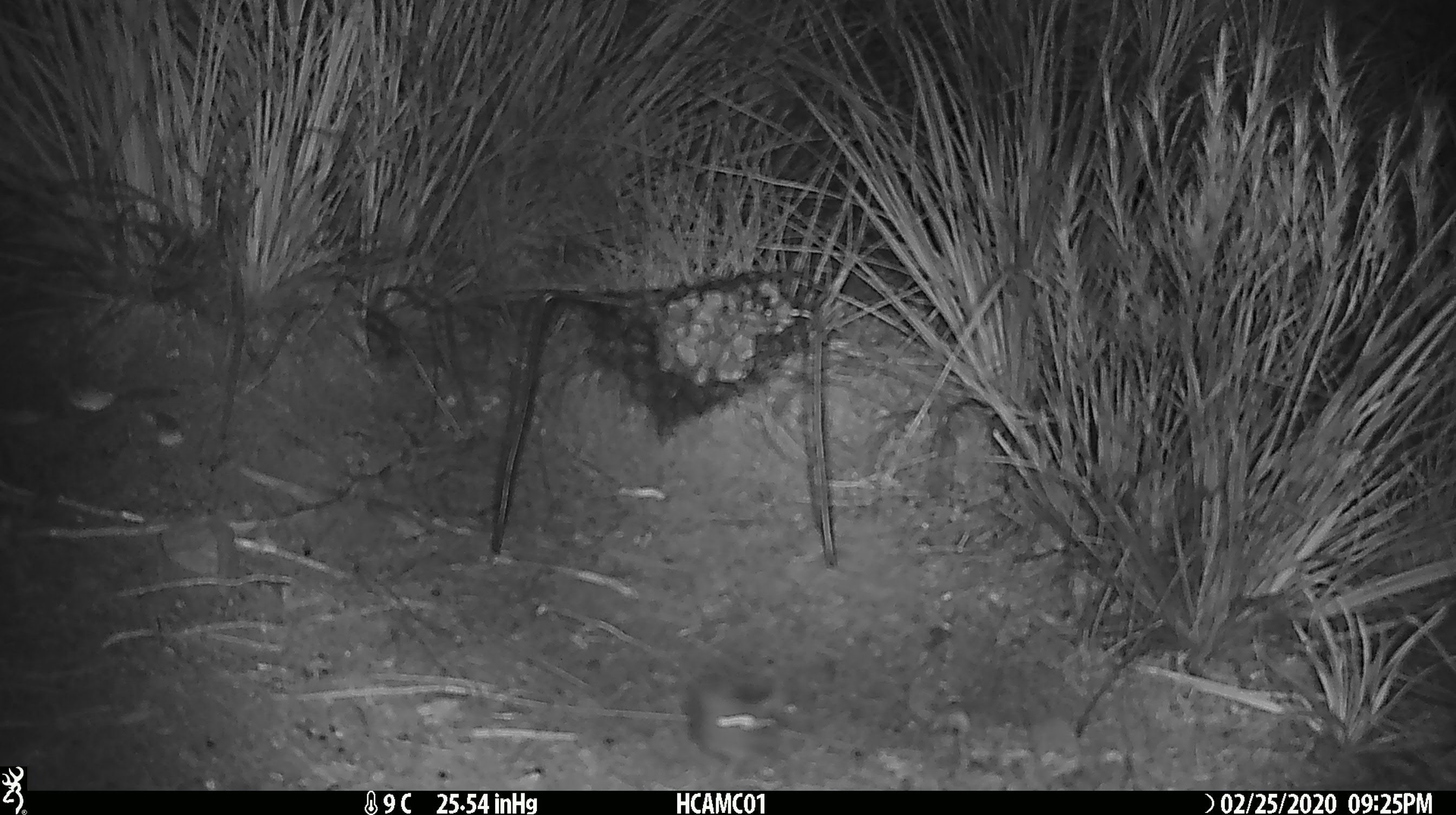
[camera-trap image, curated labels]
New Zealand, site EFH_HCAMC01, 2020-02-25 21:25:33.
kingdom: Animalia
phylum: Chordata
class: Mammalia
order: Rodentia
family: Muridae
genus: Mus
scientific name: Mus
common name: mouse